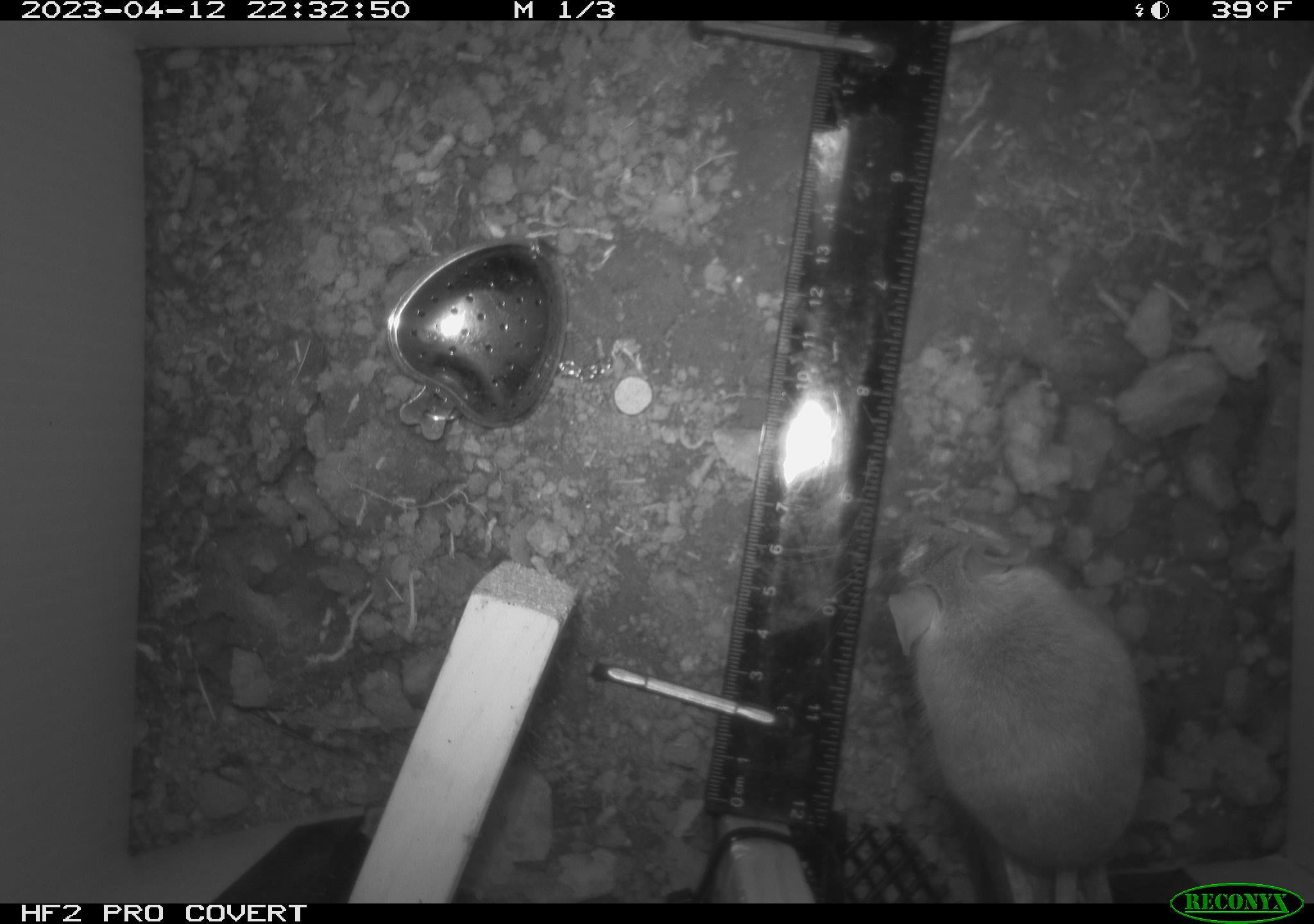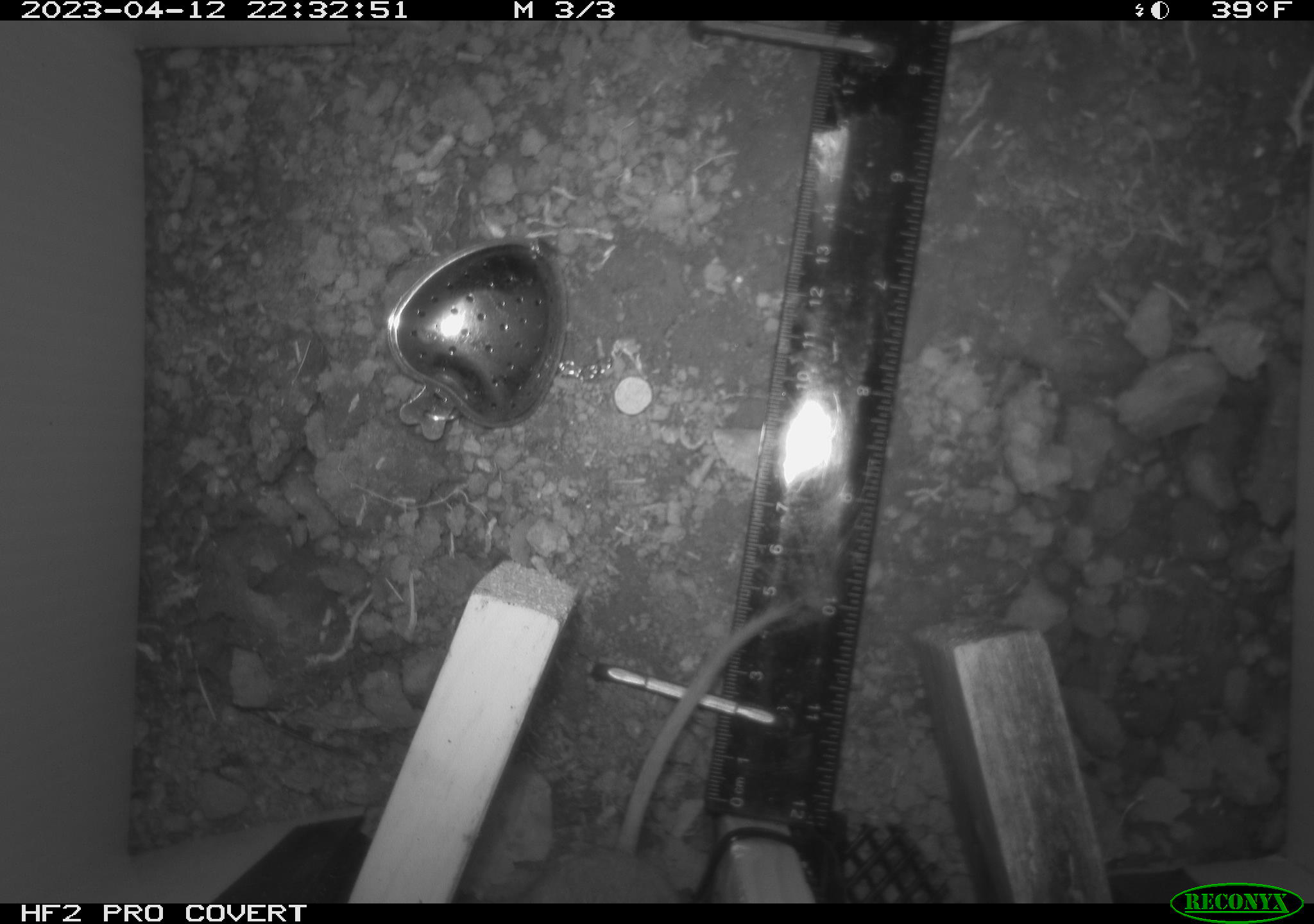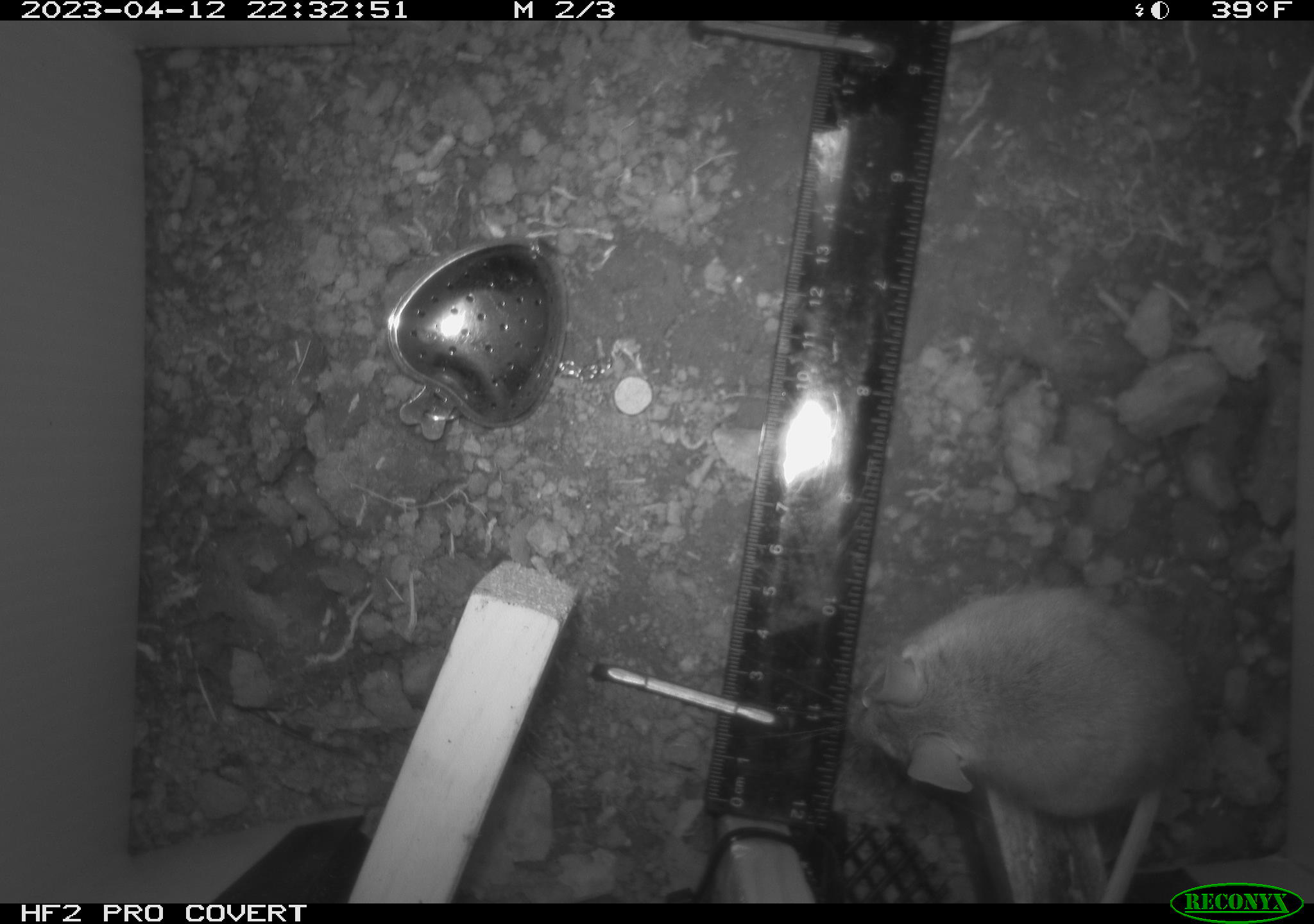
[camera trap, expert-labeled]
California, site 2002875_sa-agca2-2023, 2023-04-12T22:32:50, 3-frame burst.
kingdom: Animalia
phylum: Chordata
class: Mammalia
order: Rodentia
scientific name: Rodentia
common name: mouse species